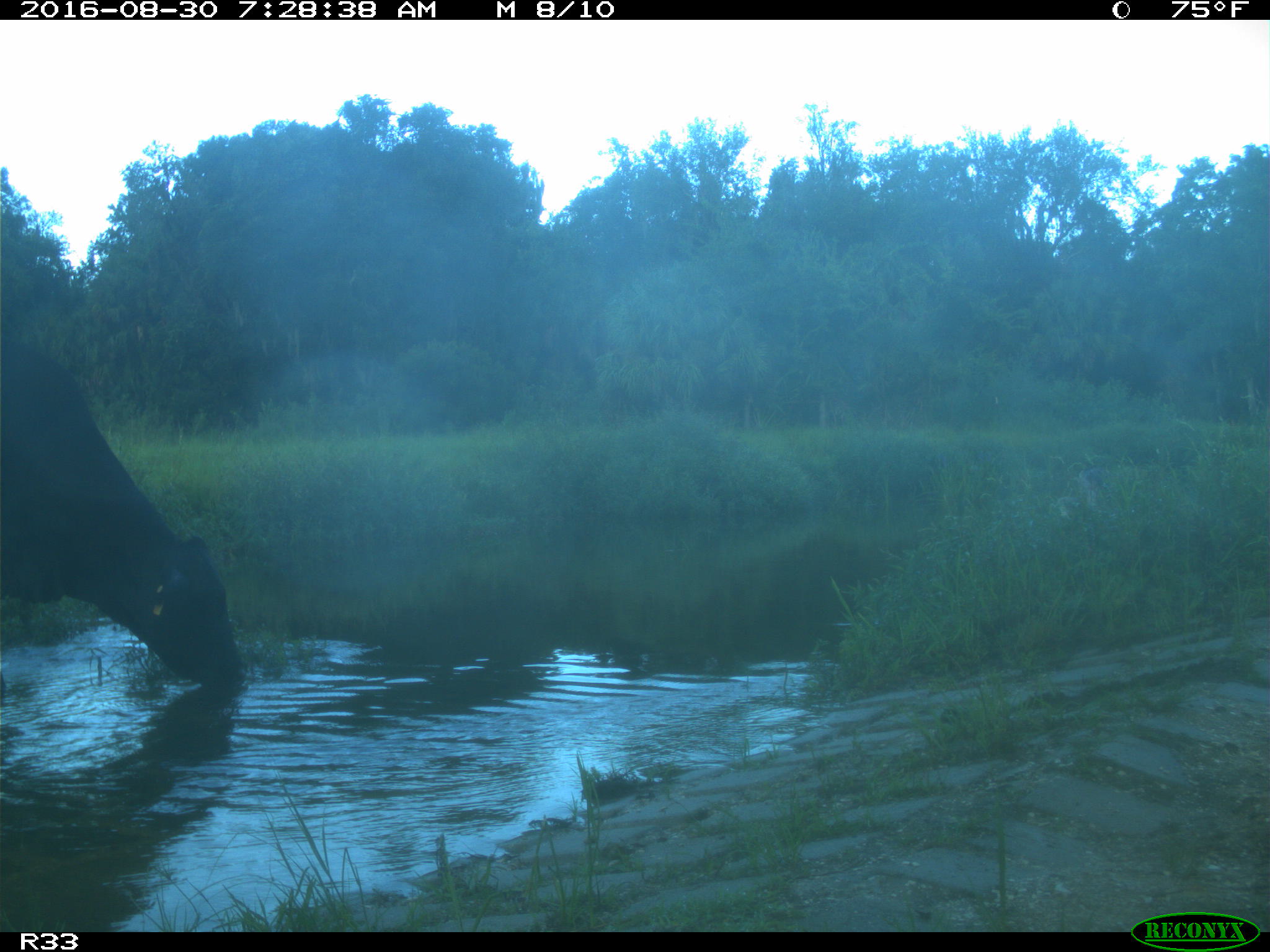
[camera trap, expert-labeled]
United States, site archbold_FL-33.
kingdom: Animalia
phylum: Chordata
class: Mammalia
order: Artiodactyla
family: Bovidae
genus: Bos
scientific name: Bos taurus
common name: domestic cow